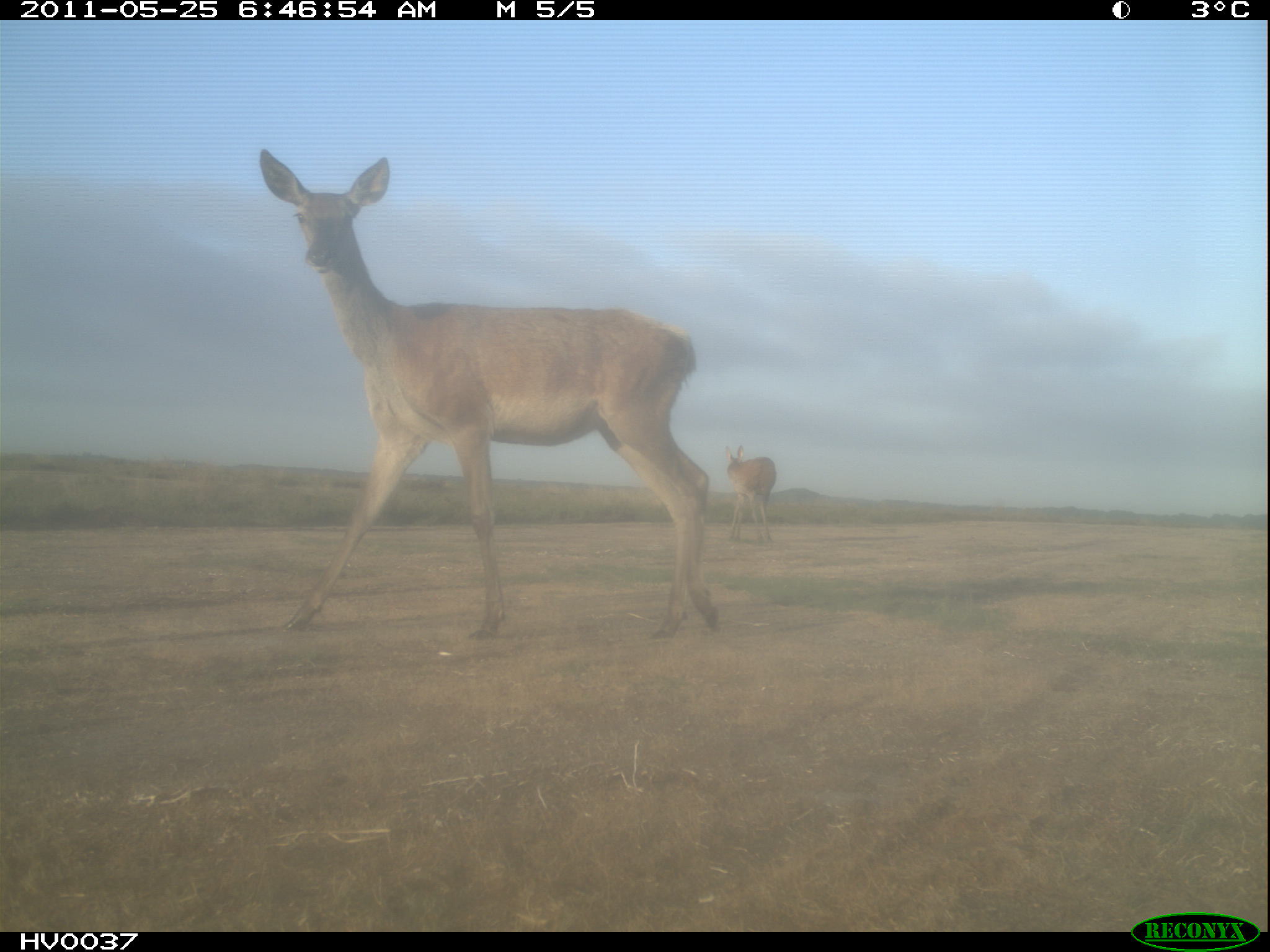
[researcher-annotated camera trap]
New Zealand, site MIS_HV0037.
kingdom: Animalia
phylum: Chordata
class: Mammalia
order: Artiodactyla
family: Cervidae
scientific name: Cervidae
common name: deer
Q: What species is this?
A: Deer (Cervidae).